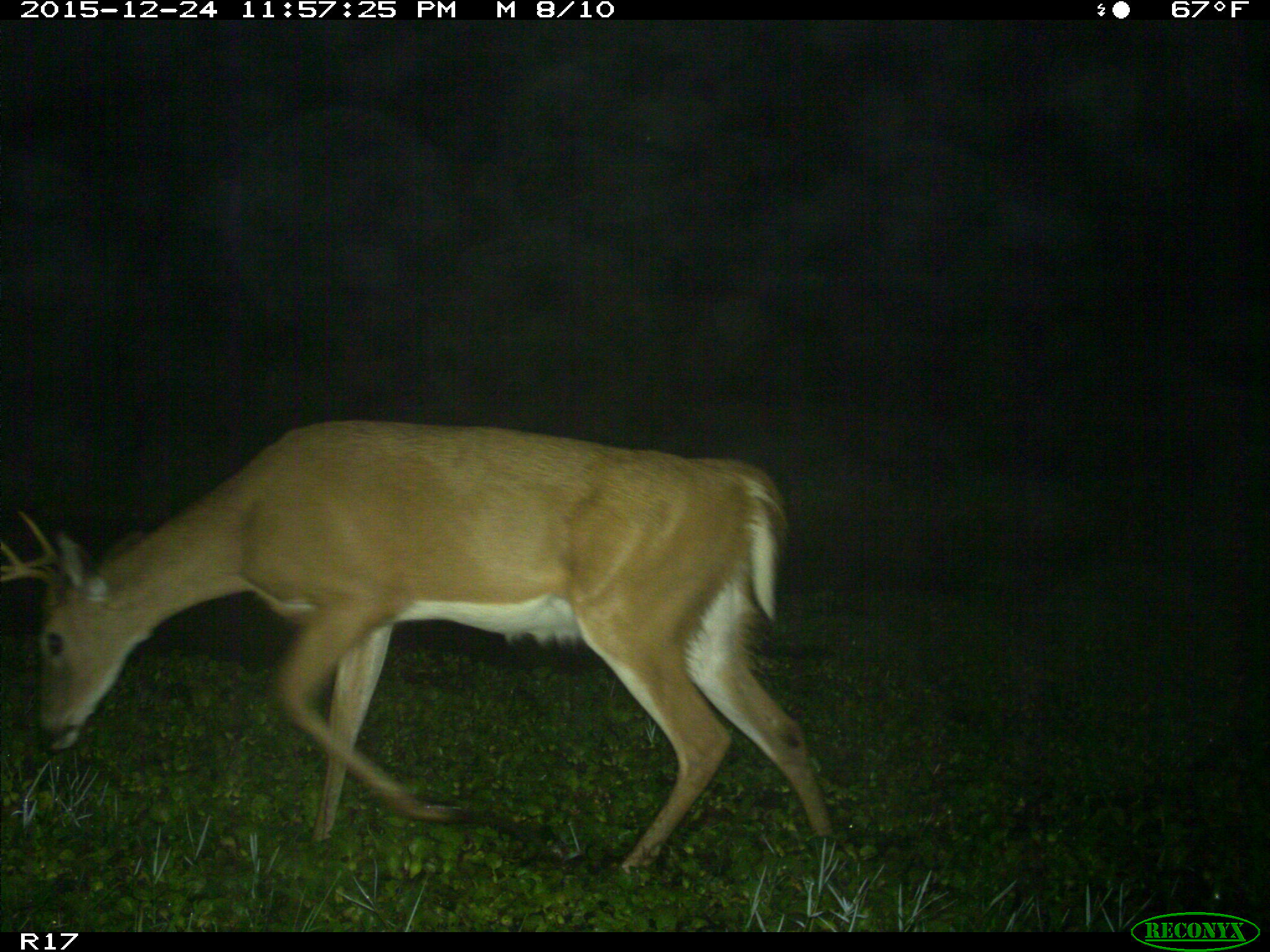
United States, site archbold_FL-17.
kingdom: Animalia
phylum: Chordata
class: Mammalia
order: Artiodactyla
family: Cervidae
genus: Odocoileus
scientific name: Odocoileus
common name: deer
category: unidentified deer